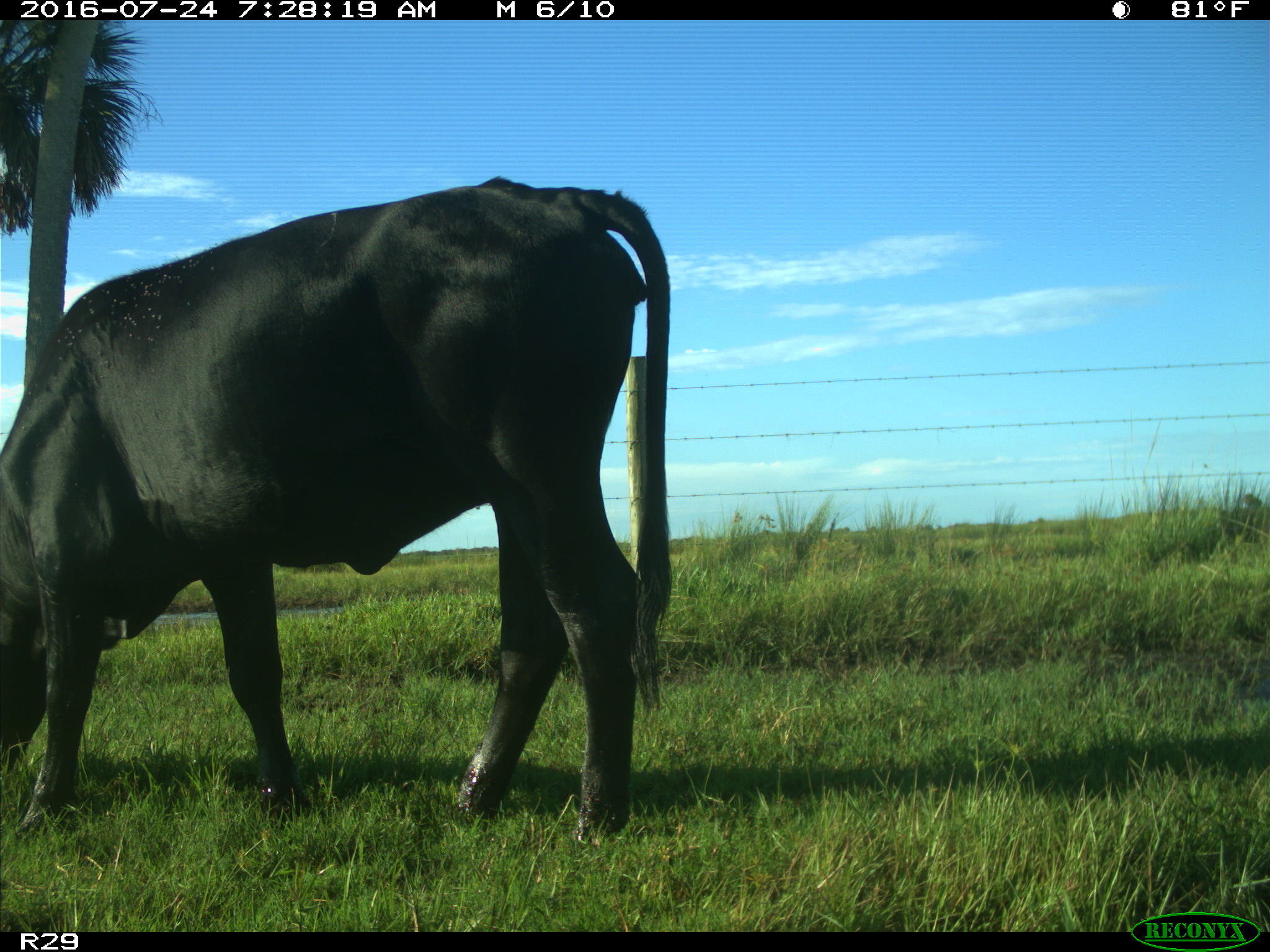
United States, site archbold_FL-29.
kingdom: Animalia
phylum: Chordata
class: Mammalia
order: Artiodactyla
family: Bovidae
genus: Bos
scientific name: Bos taurus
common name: domestic cow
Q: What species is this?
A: Bos taurus (domestic cow).